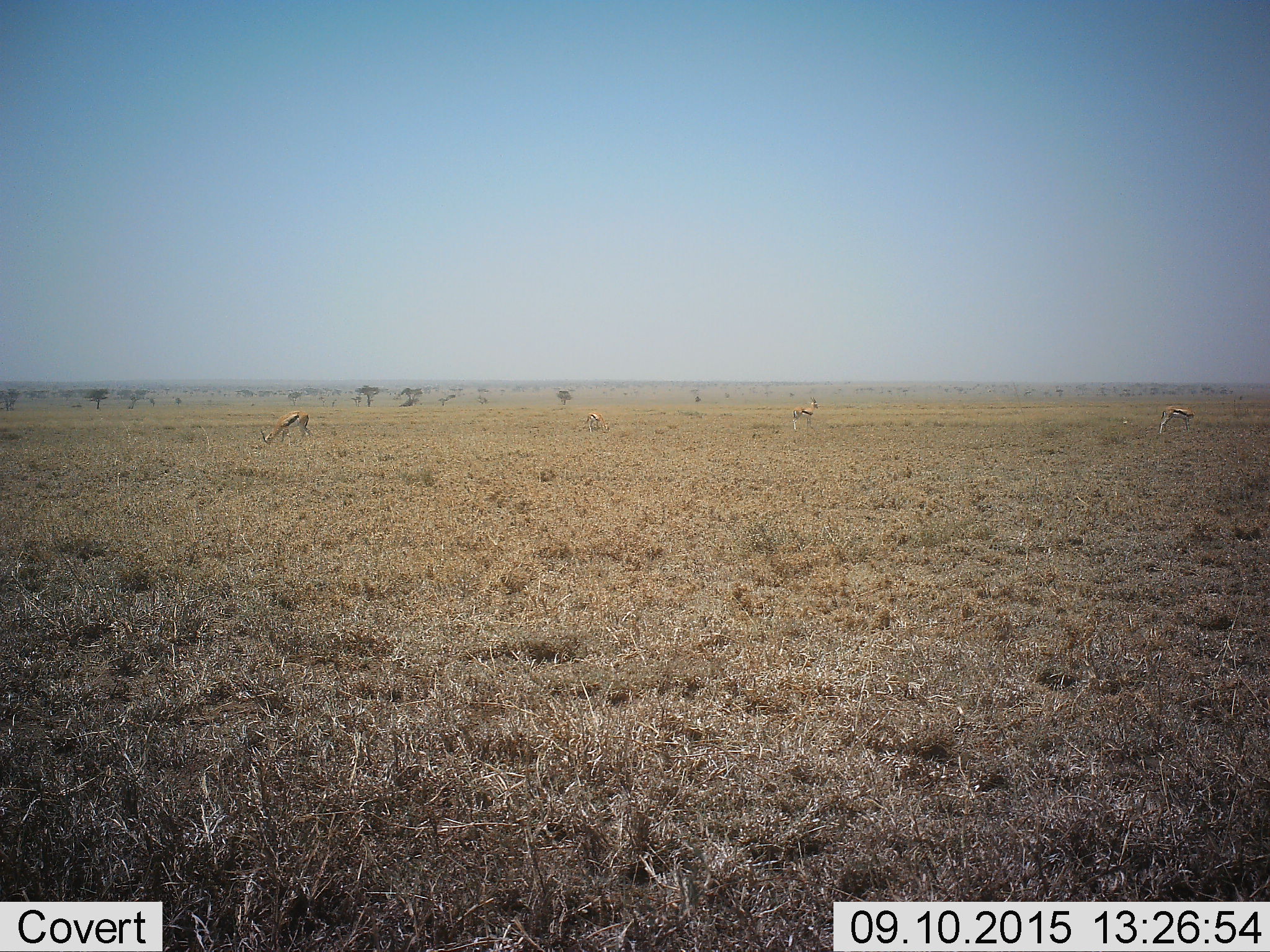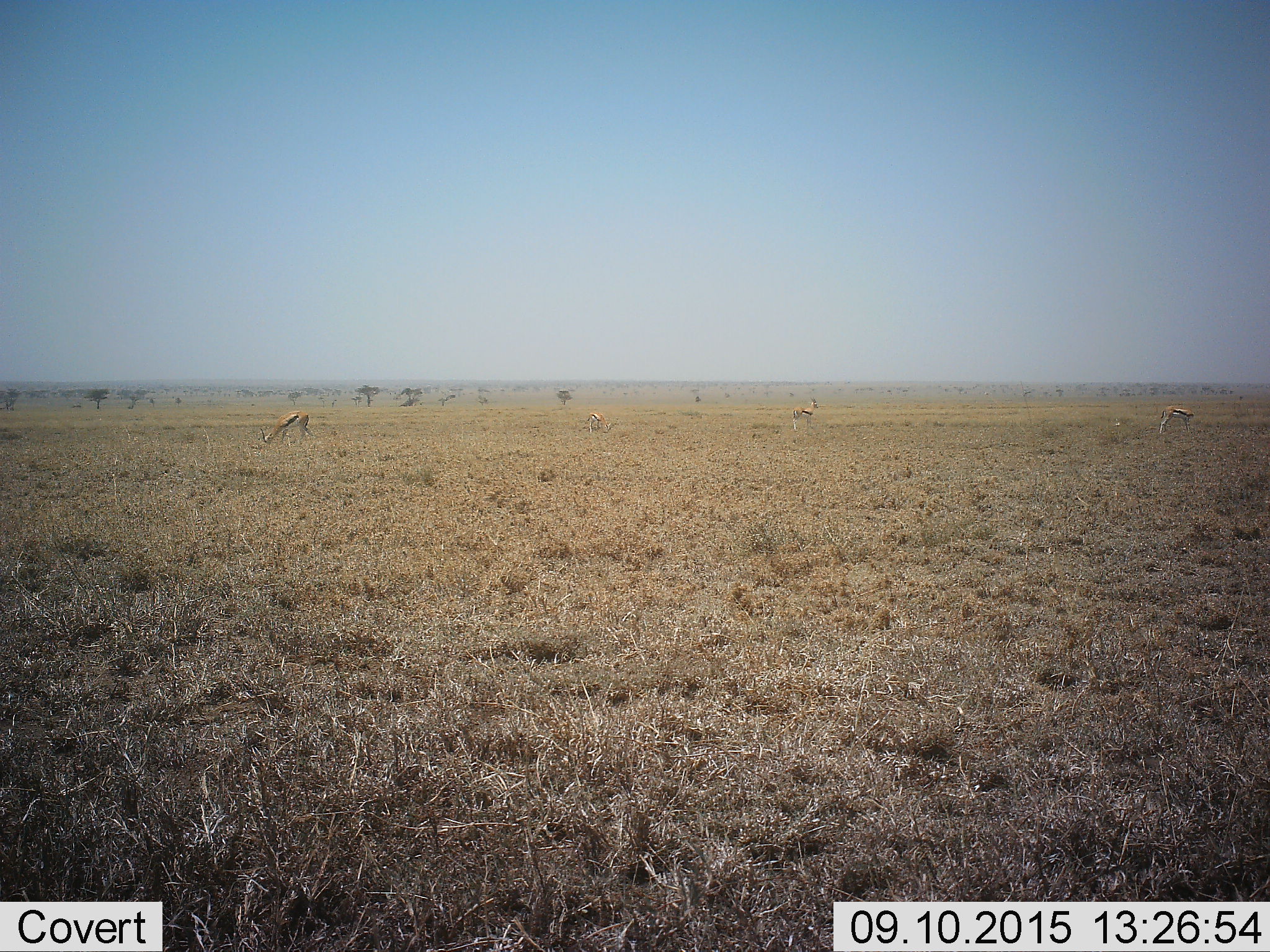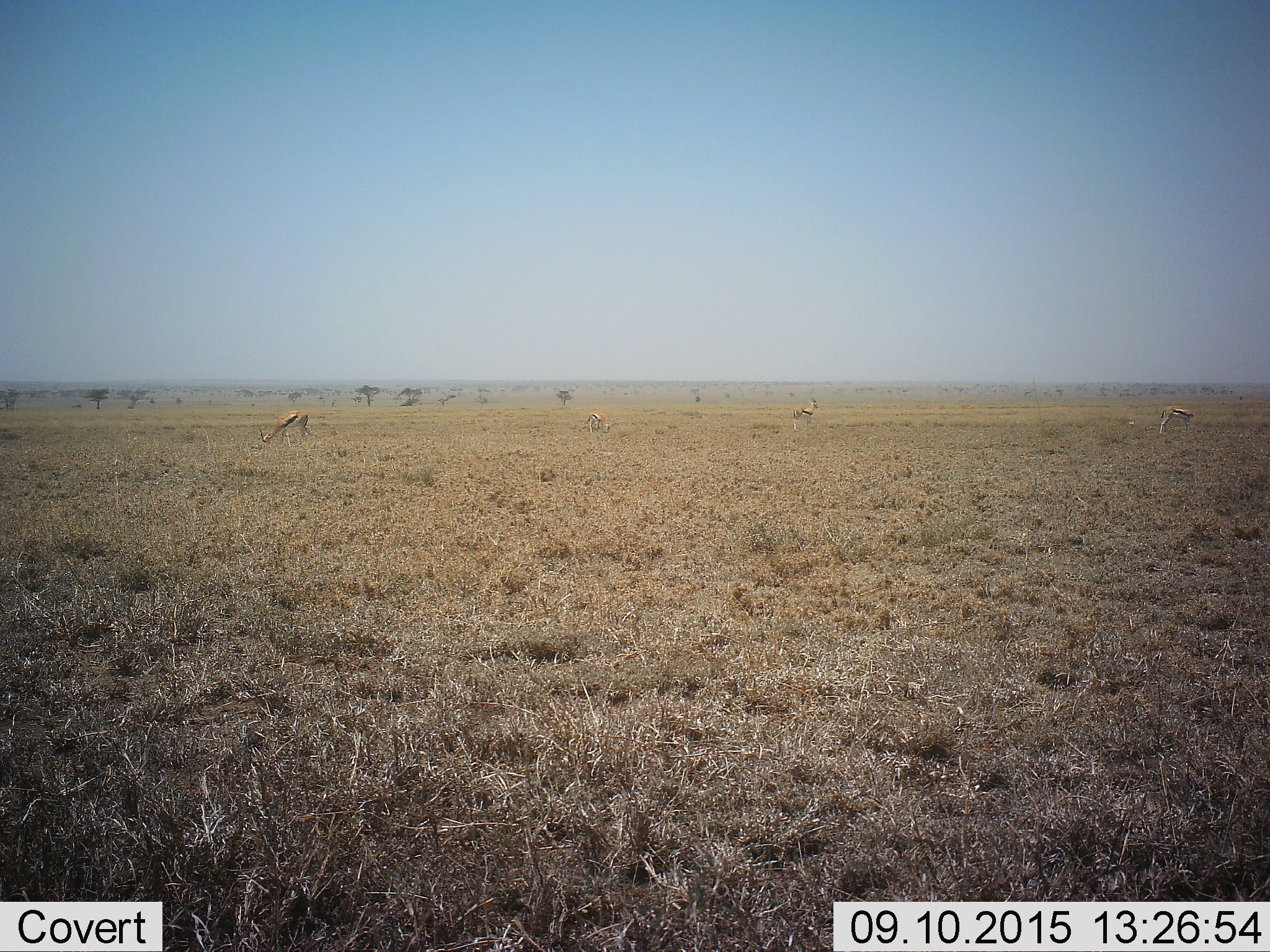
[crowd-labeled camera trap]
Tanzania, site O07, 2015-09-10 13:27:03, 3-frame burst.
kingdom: Animalia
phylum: Chordata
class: Mammalia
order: Artiodactyla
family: Bovidae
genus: Eudorcas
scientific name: Eudorcas thomsonii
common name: thomson's gazelle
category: gazellethomsons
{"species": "gazellethomsons (thomson's gazelle) (Eudorcas thomsonii)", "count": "4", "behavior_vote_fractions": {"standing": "60%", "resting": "0%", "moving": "30%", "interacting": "0%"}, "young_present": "0%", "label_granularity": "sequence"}